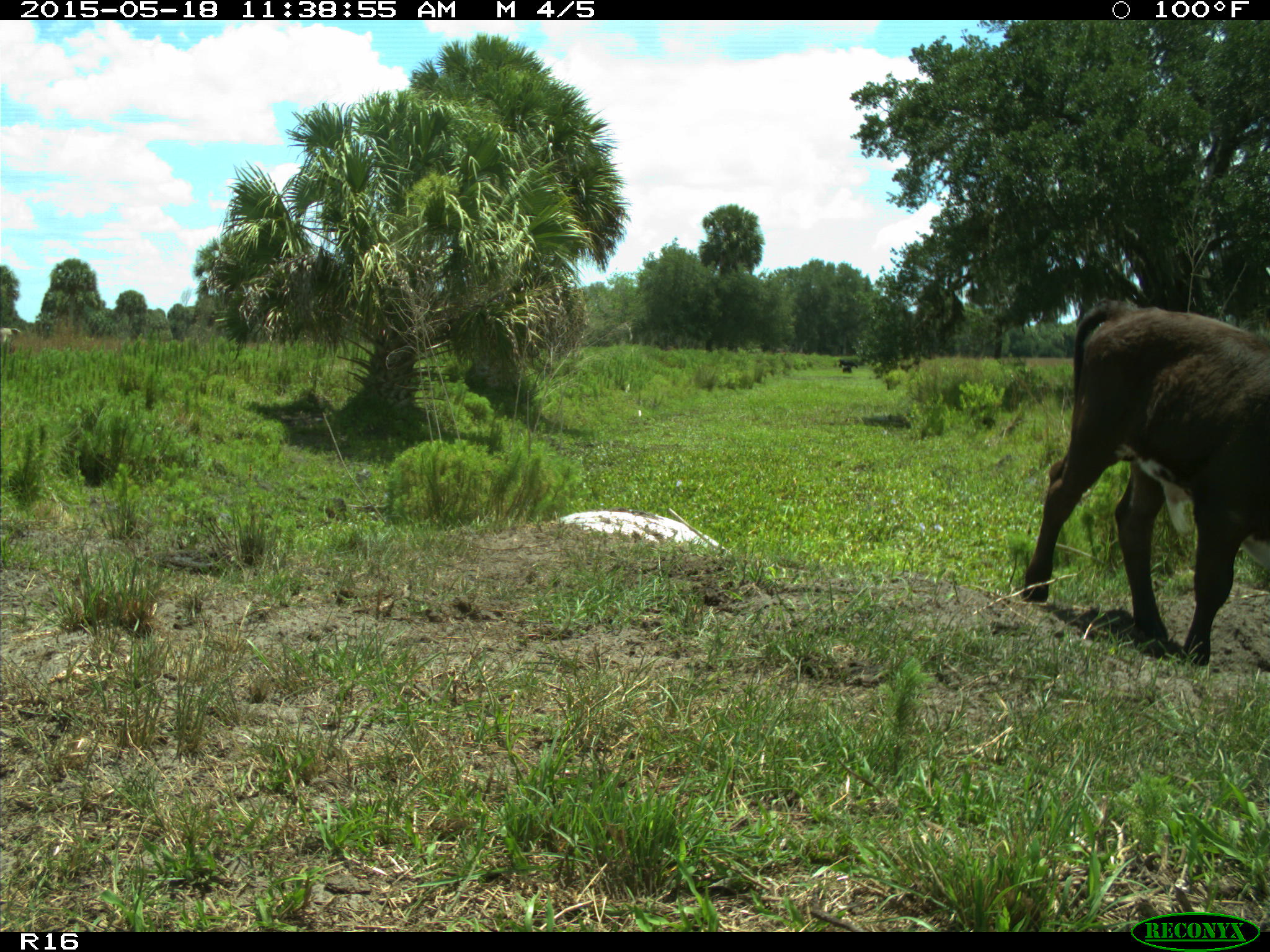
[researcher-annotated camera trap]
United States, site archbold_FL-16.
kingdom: Animalia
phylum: Chordata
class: Mammalia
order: Artiodactyla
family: Bovidae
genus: Bos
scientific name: Bos taurus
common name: domestic cow